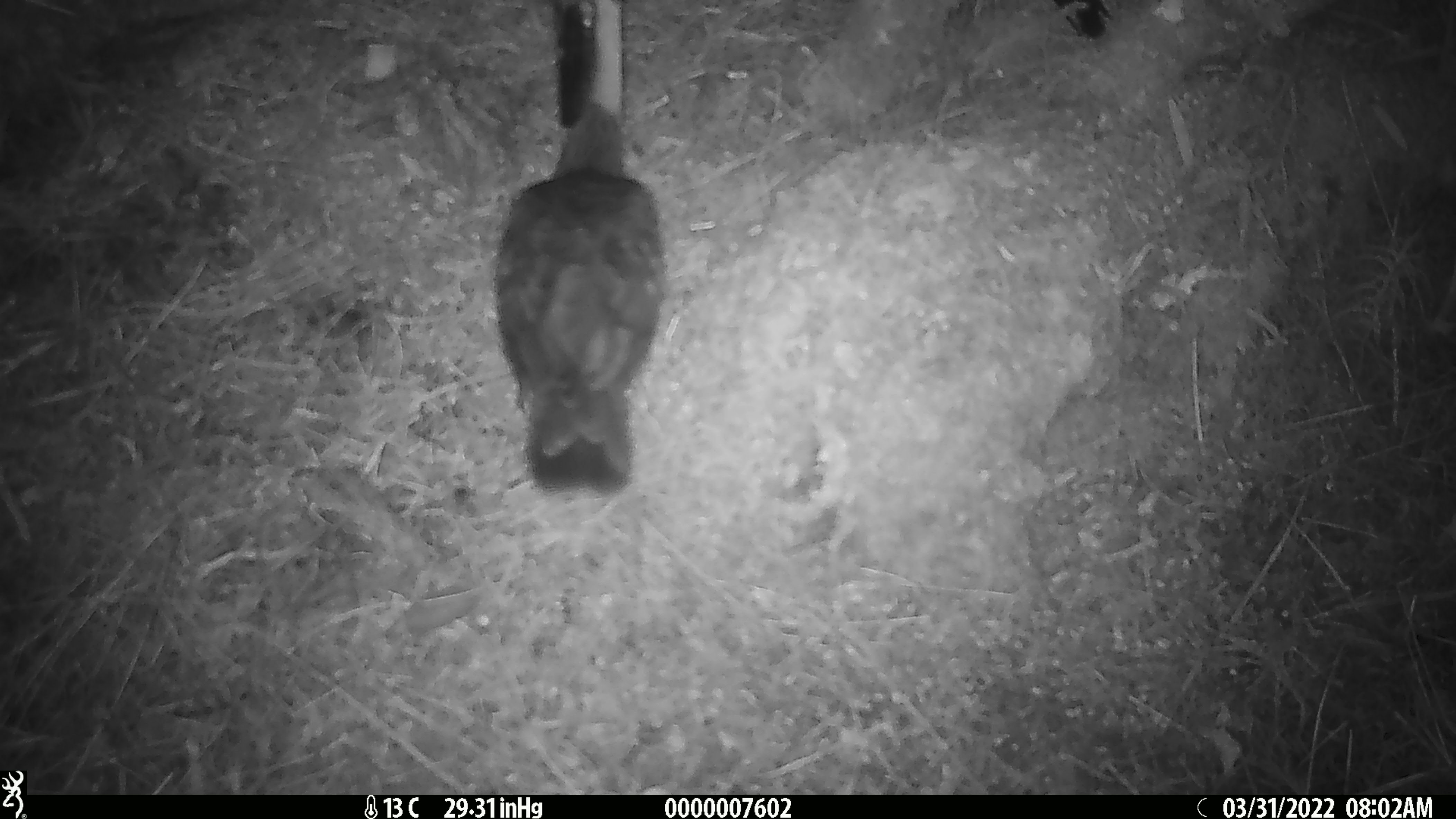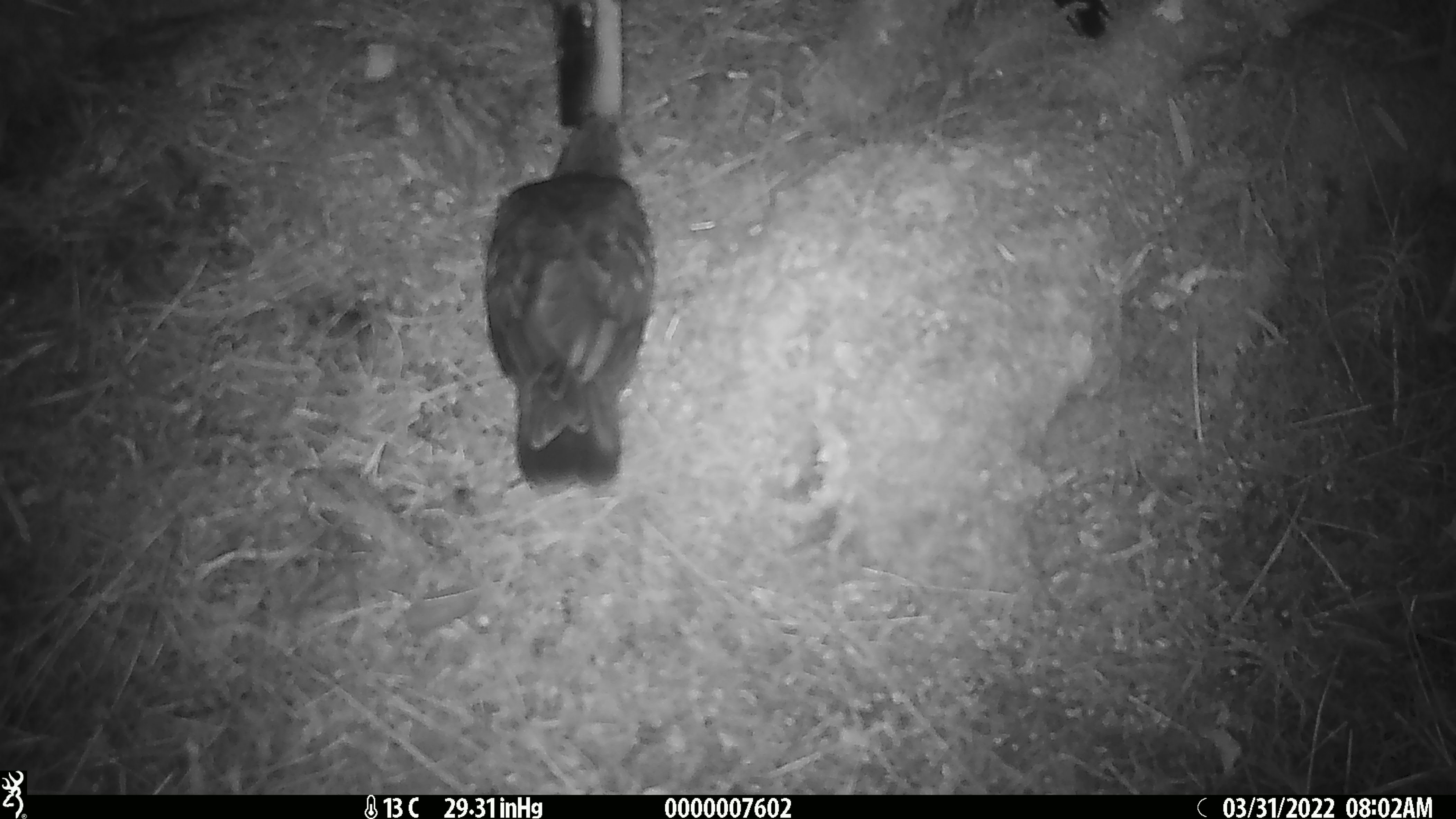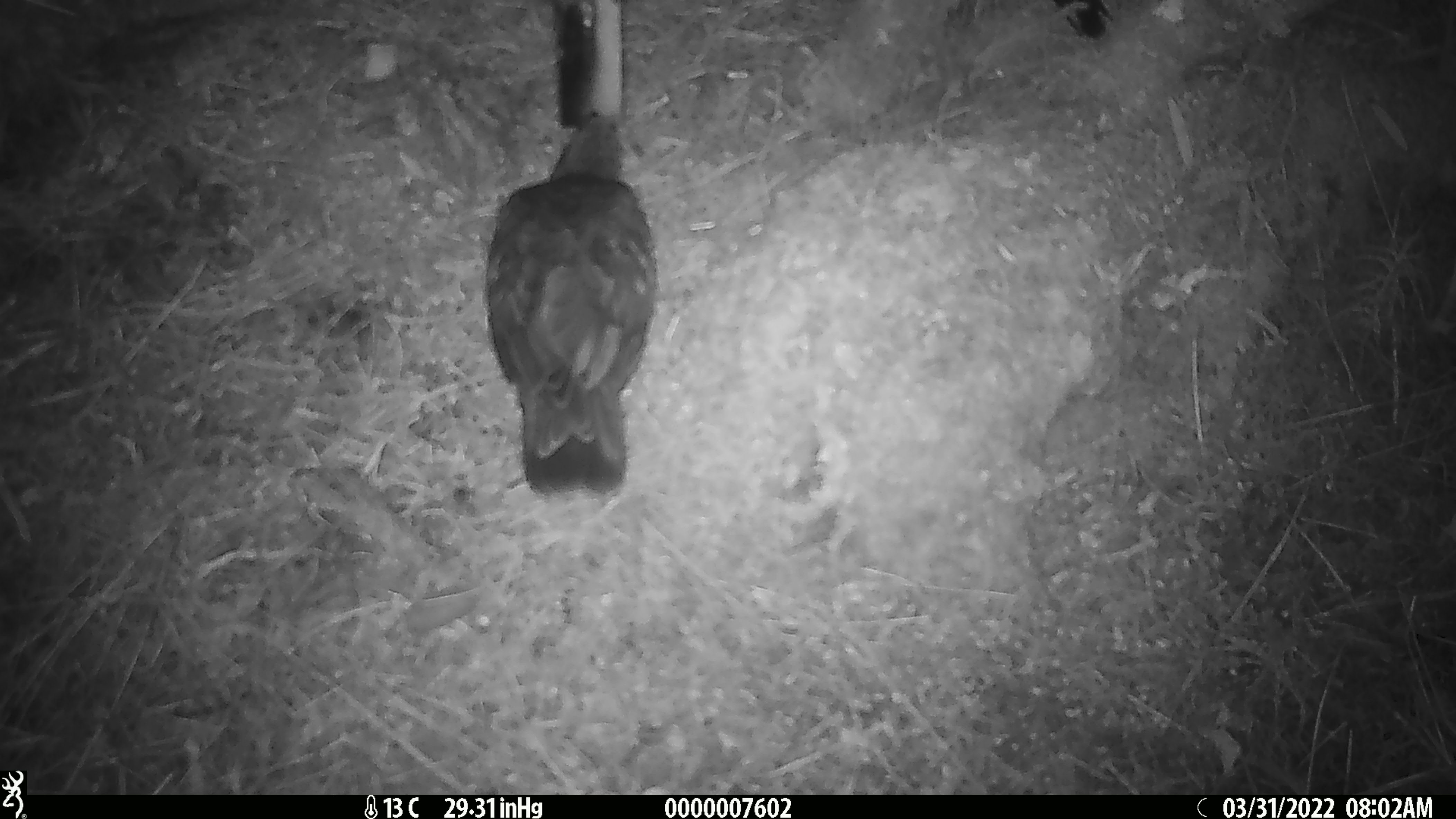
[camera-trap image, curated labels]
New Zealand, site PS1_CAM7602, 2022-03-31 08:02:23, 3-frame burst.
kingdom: Animalia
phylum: Chordata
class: Aves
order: Psittaciformes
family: Strigopidae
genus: Nestor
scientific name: Nestor notabilis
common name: kea